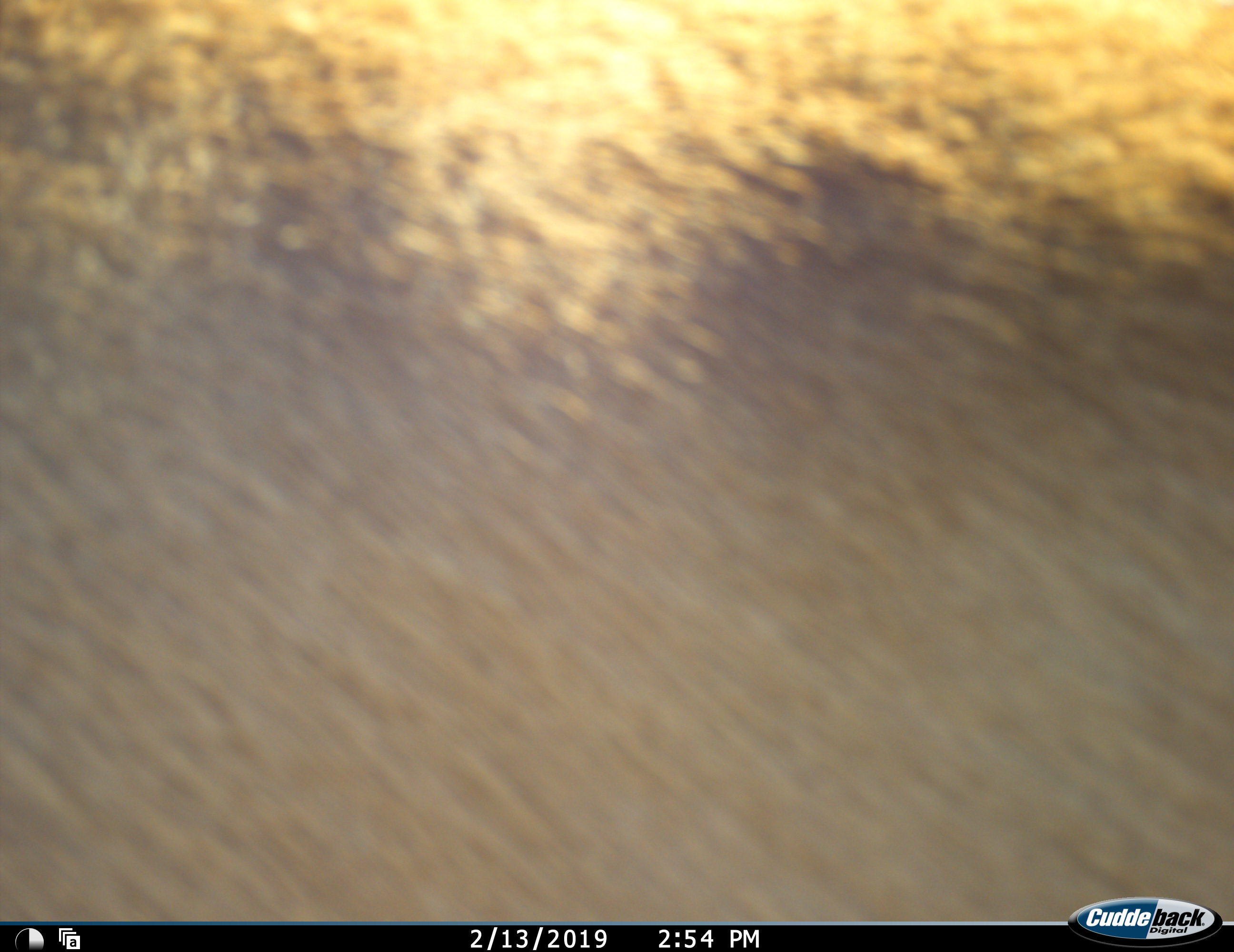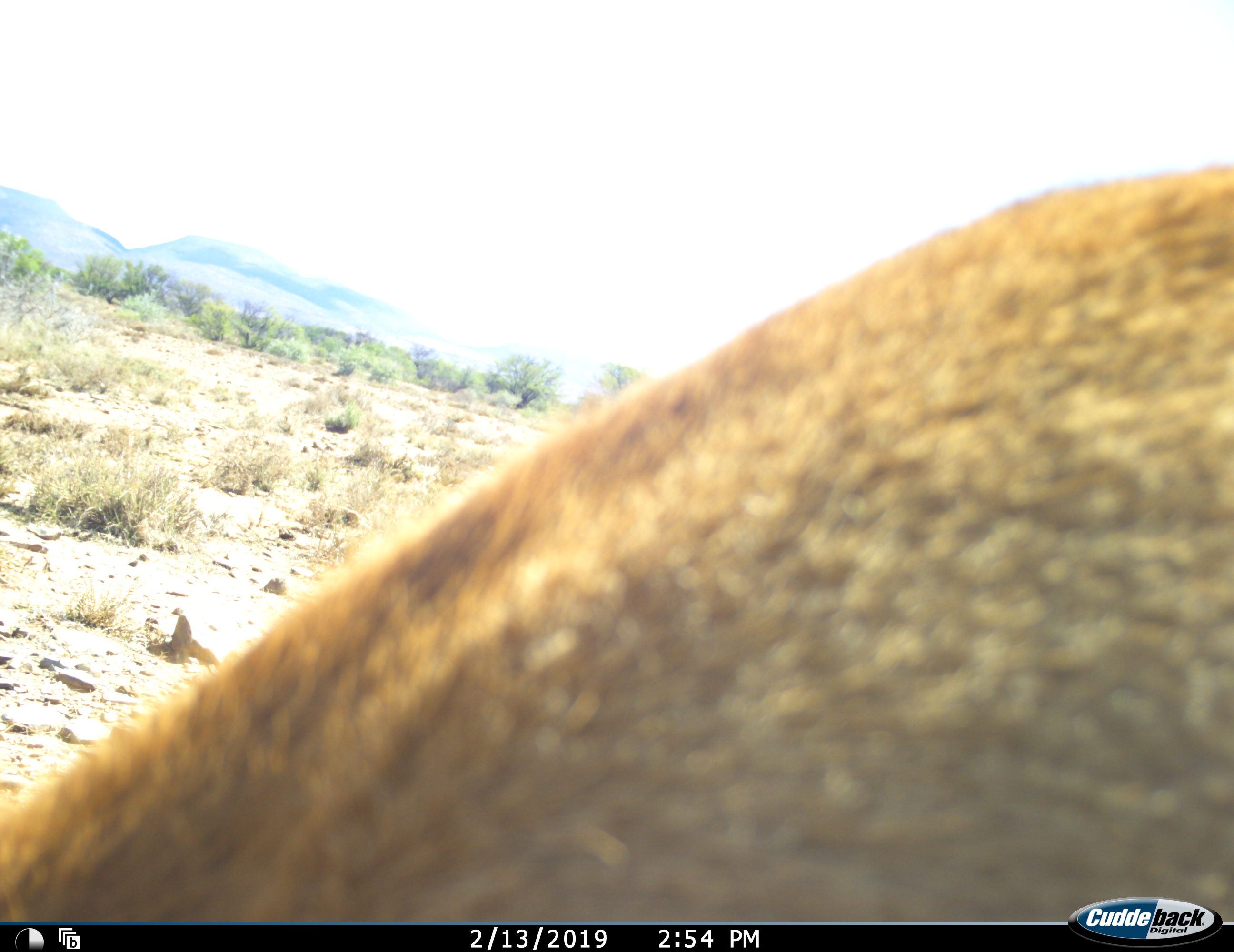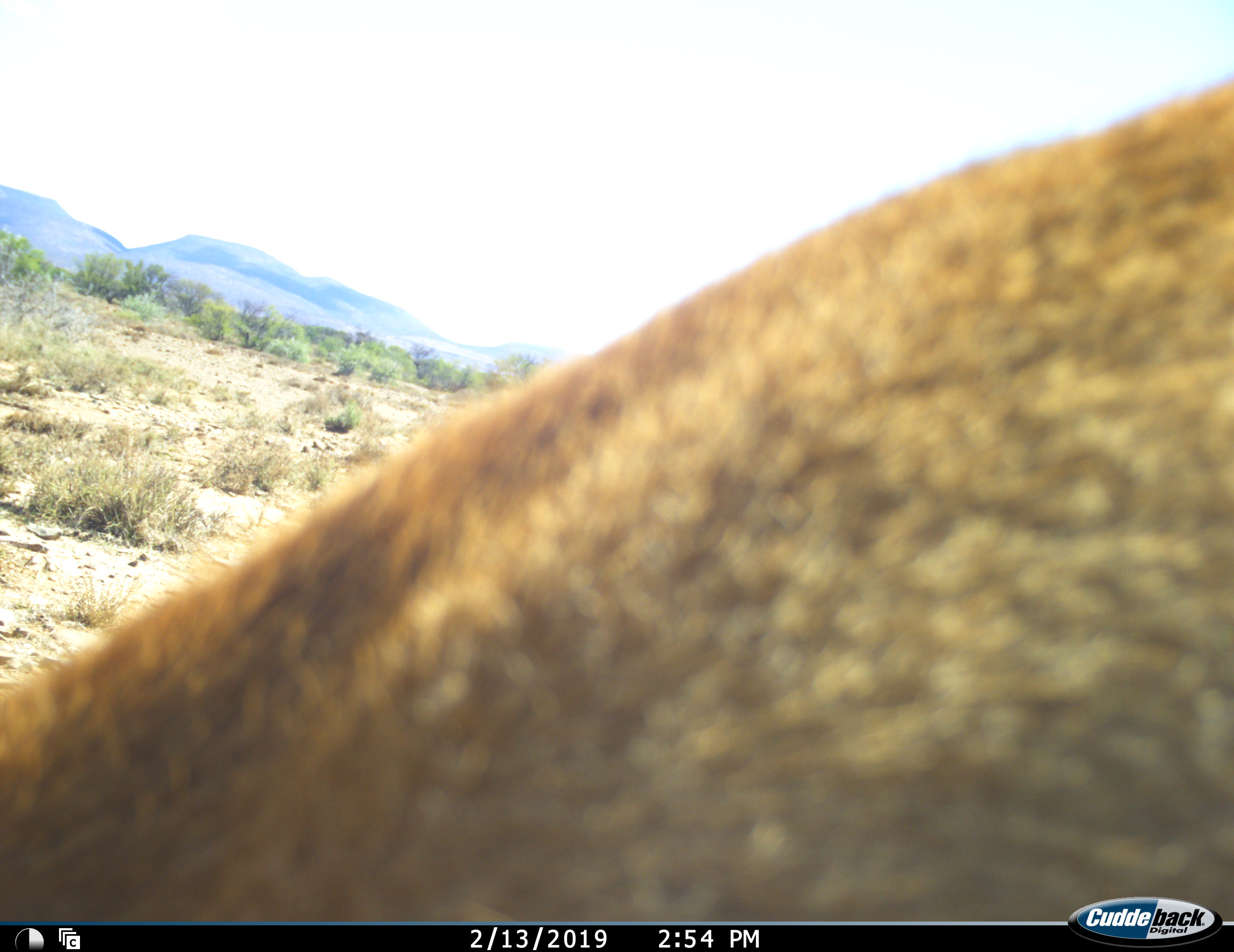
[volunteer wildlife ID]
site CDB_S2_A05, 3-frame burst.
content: unidentified animal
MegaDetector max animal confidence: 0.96